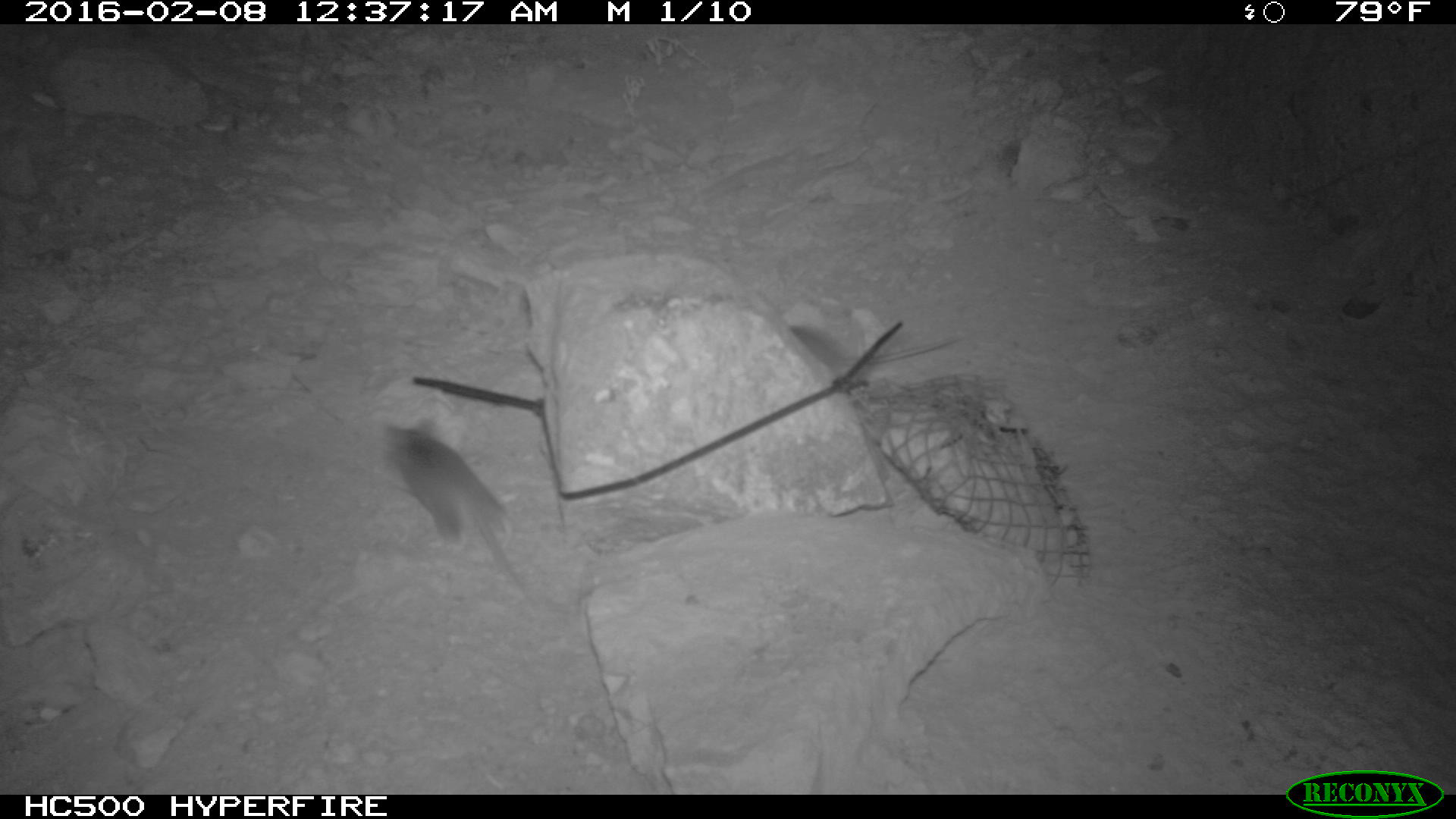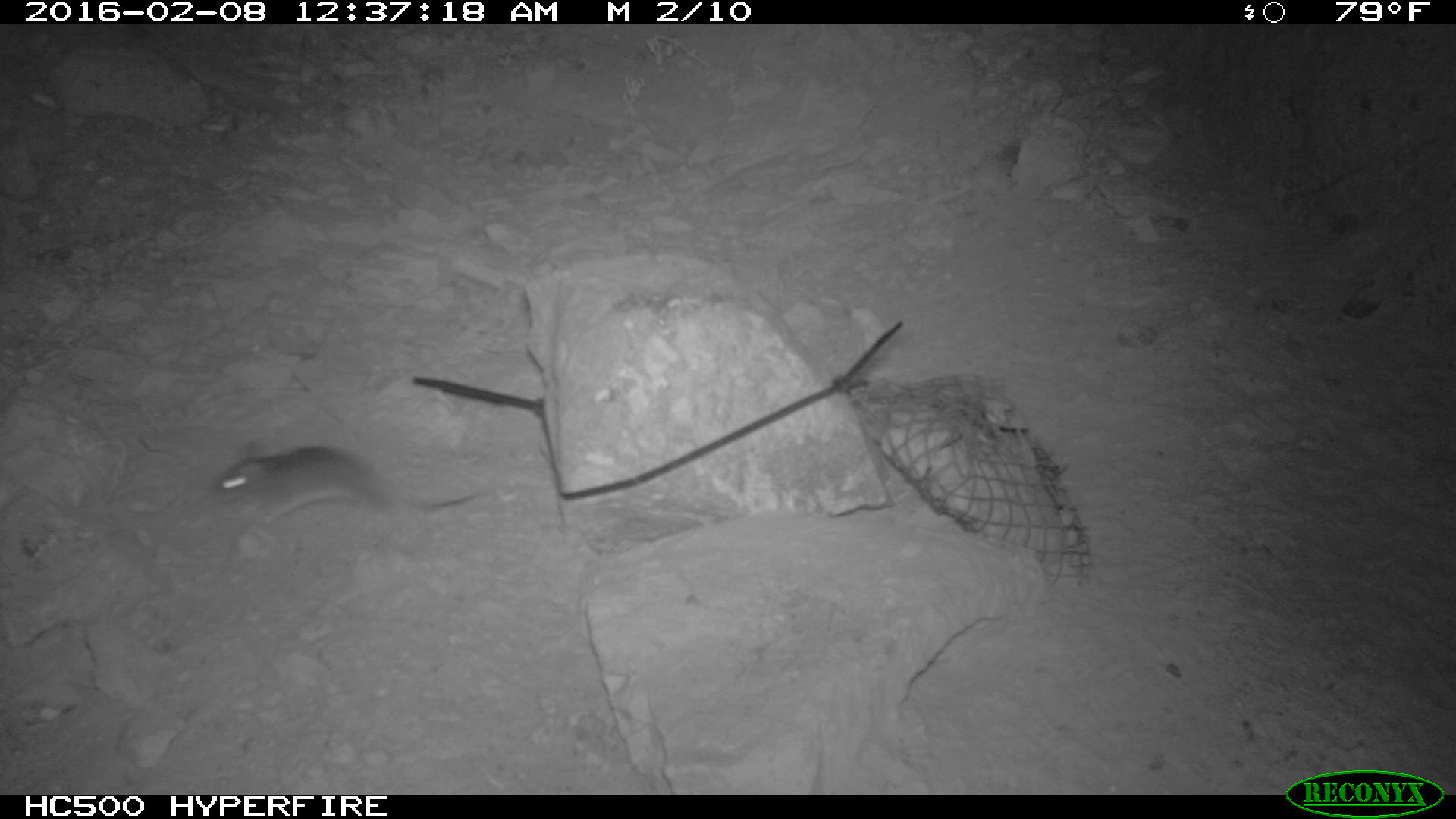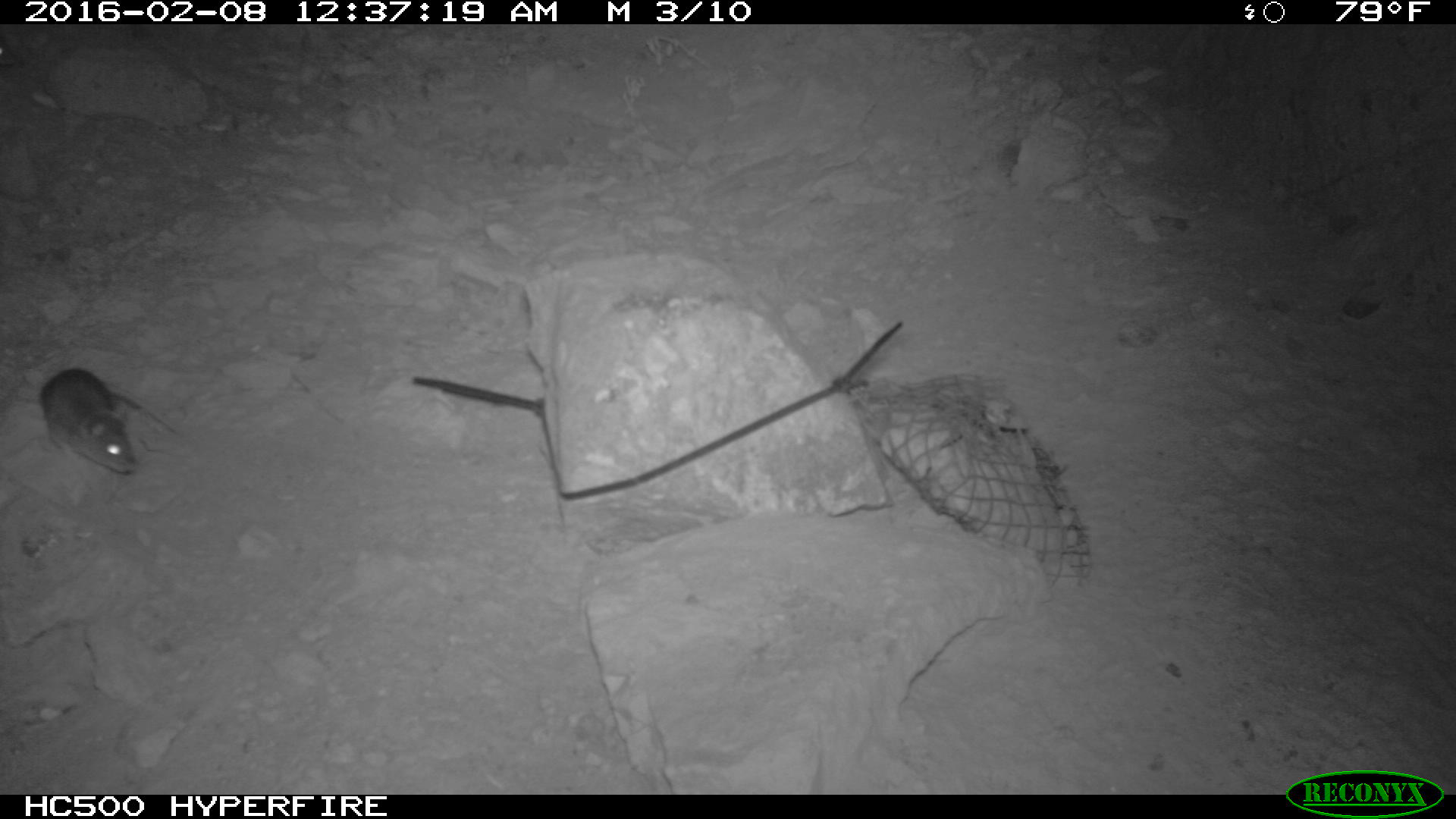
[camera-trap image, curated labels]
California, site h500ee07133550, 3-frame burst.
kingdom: Animalia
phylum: Chordata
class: Mammalia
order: Rodentia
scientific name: Rodentia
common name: rodent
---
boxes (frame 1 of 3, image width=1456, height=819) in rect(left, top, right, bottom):
rodent: rect(378, 412, 552, 623); rect(784, 321, 969, 378)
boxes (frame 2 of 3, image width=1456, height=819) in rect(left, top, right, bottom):
rodent: rect(209, 444, 492, 522)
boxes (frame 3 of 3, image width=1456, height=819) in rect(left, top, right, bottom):
rodent: rect(38, 367, 179, 475)